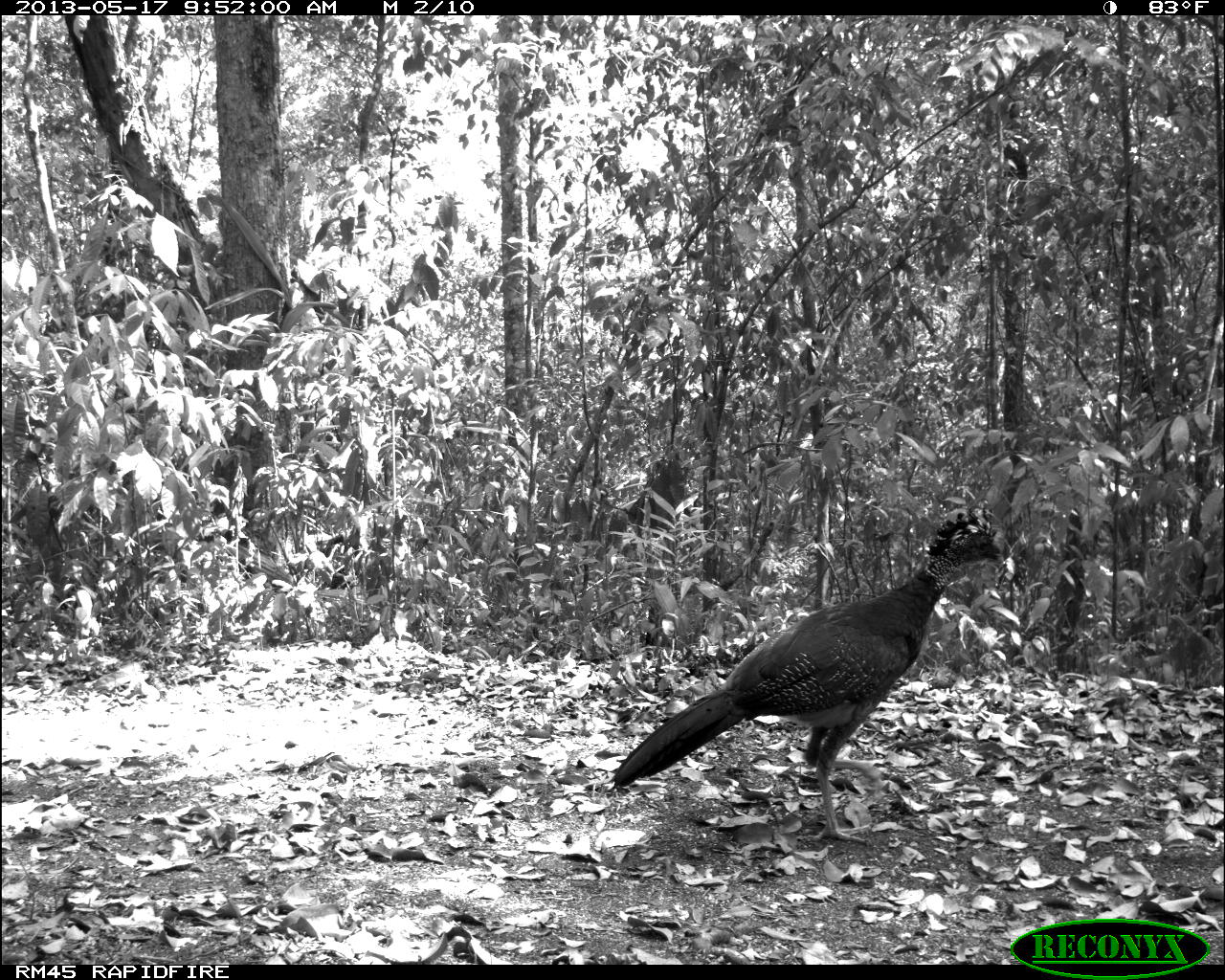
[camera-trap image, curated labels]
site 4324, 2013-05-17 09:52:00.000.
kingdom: Animalia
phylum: Chordata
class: Aves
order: Galliformes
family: Cracidae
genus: Crax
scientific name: Crax rubra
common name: great curassow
Crax rubra (great curassow), count 1, sex female.